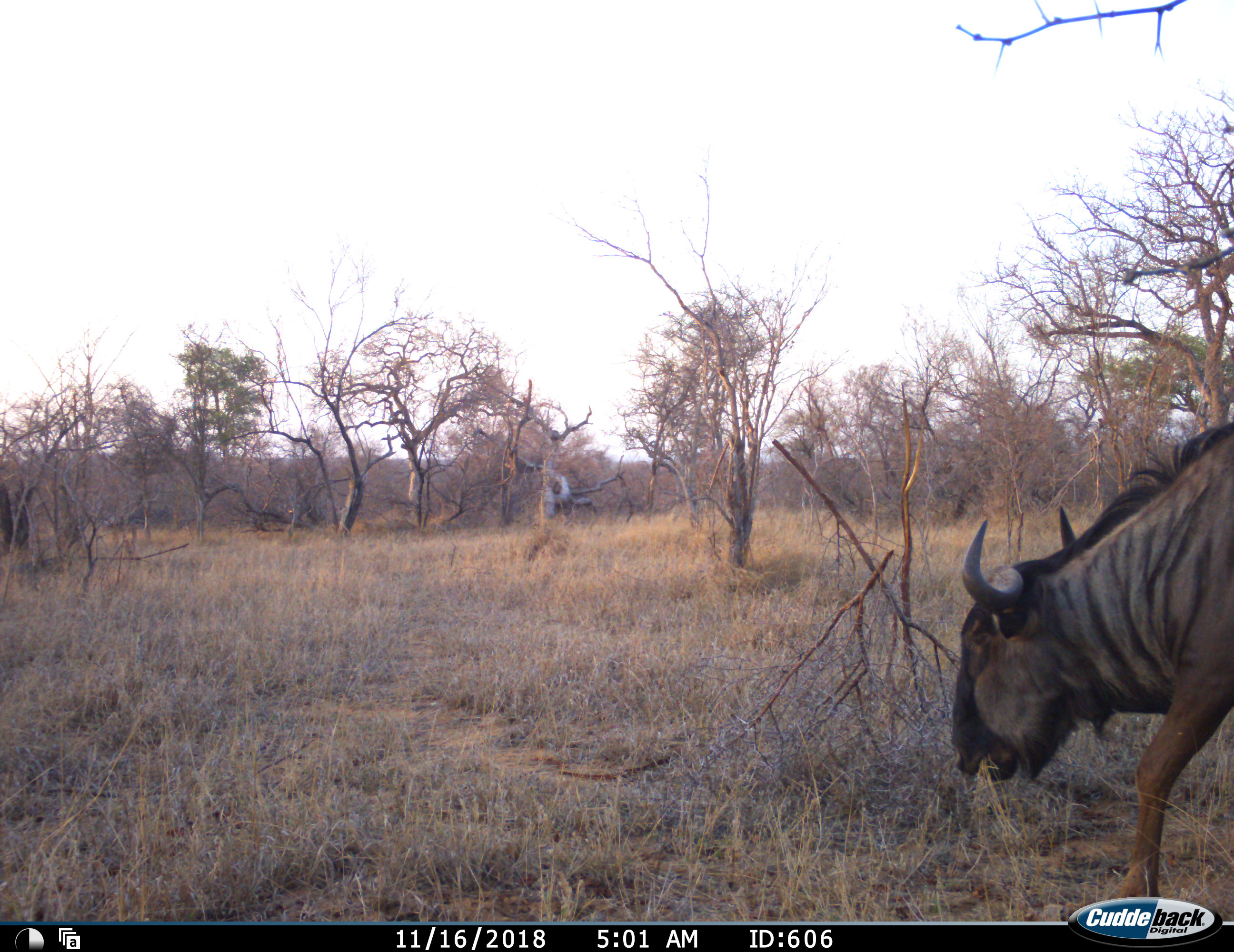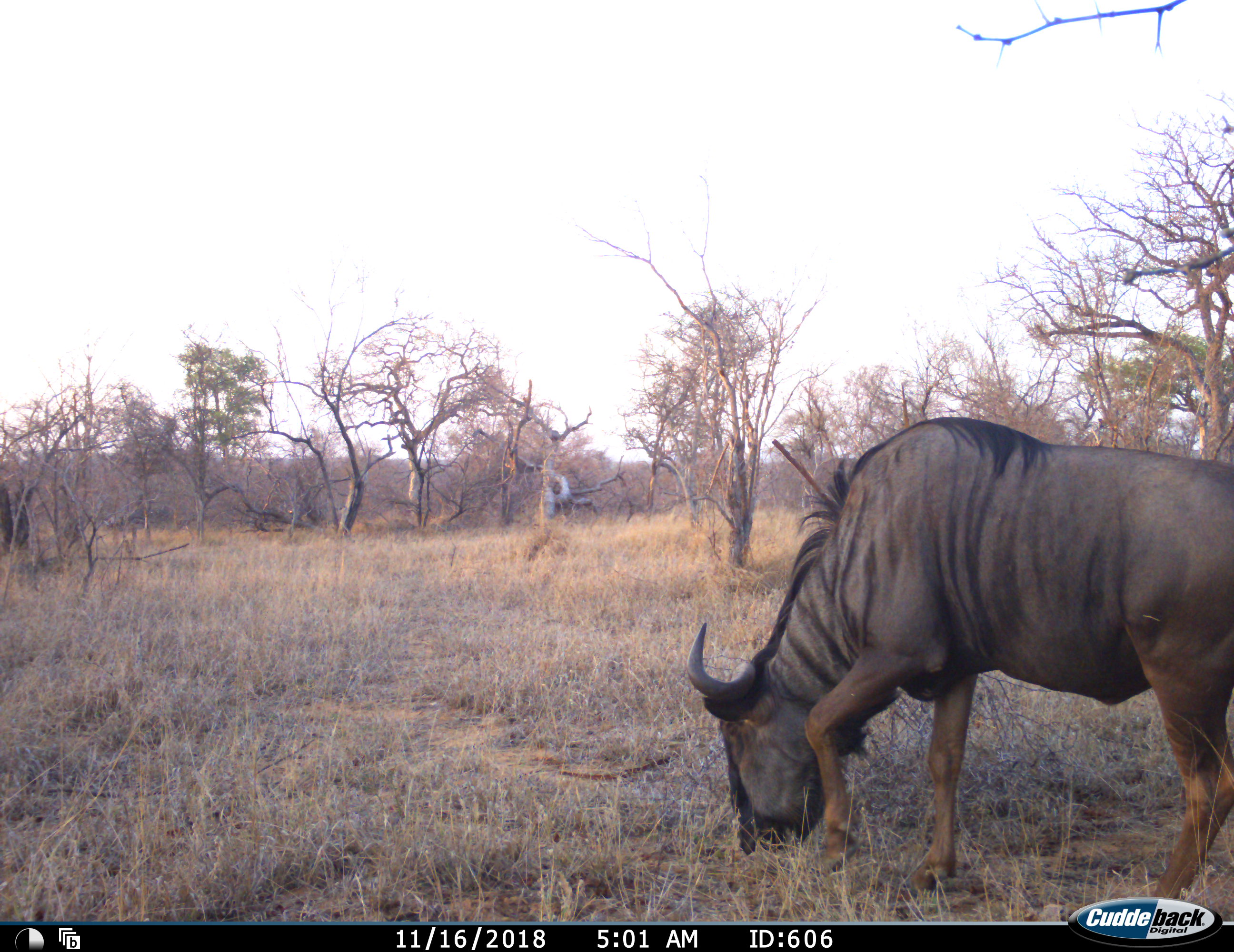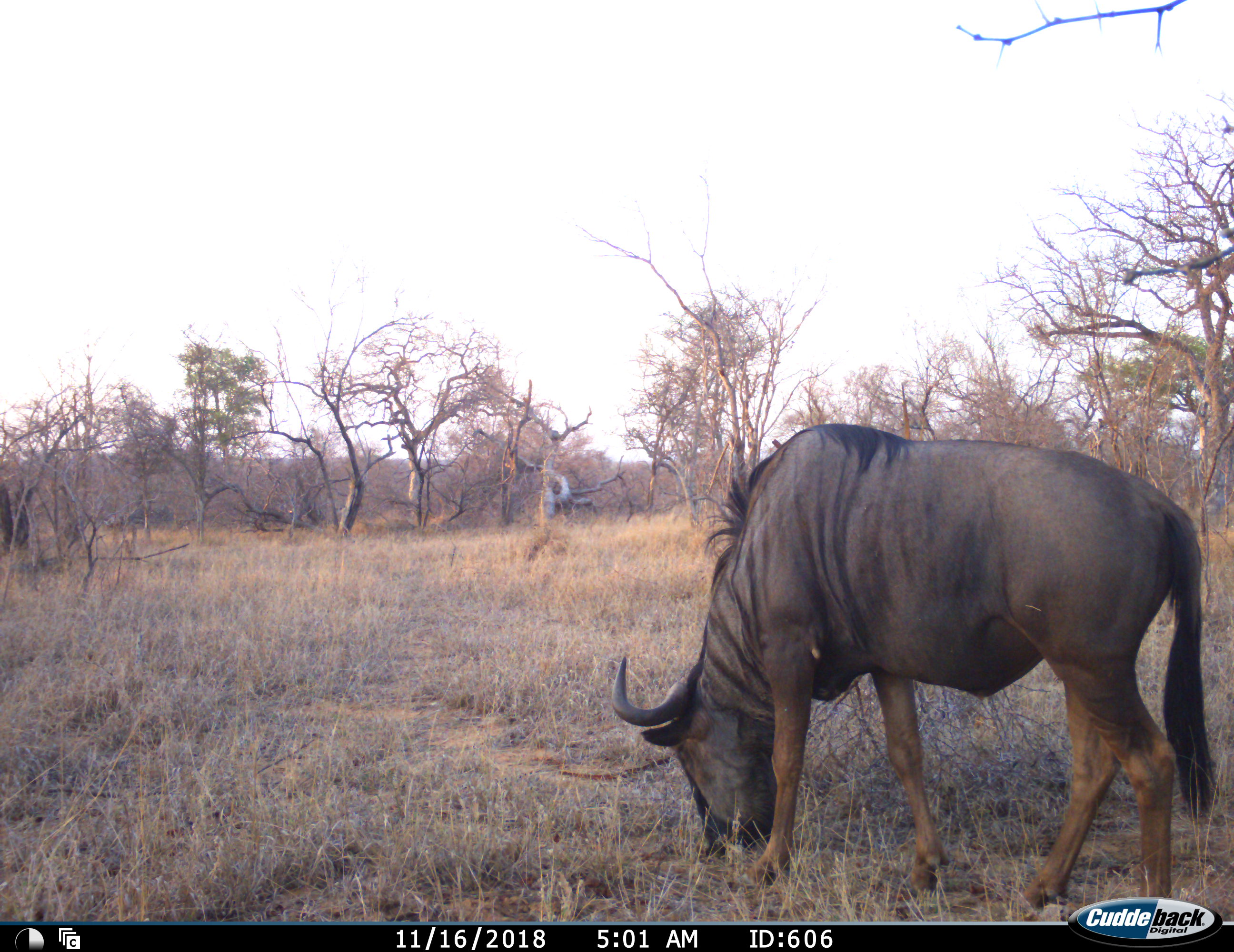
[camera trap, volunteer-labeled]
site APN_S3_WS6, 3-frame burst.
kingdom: Animalia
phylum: Chordata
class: Mammalia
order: Artiodactyla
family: Bovidae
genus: Connochaetes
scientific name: Connochaetes taurinus taurinus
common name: blue wildebeest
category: wildebeestblue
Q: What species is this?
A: Wildebeestblue (blue wildebeest) (Connochaetes taurinus taurinus).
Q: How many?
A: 1.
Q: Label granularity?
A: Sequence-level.